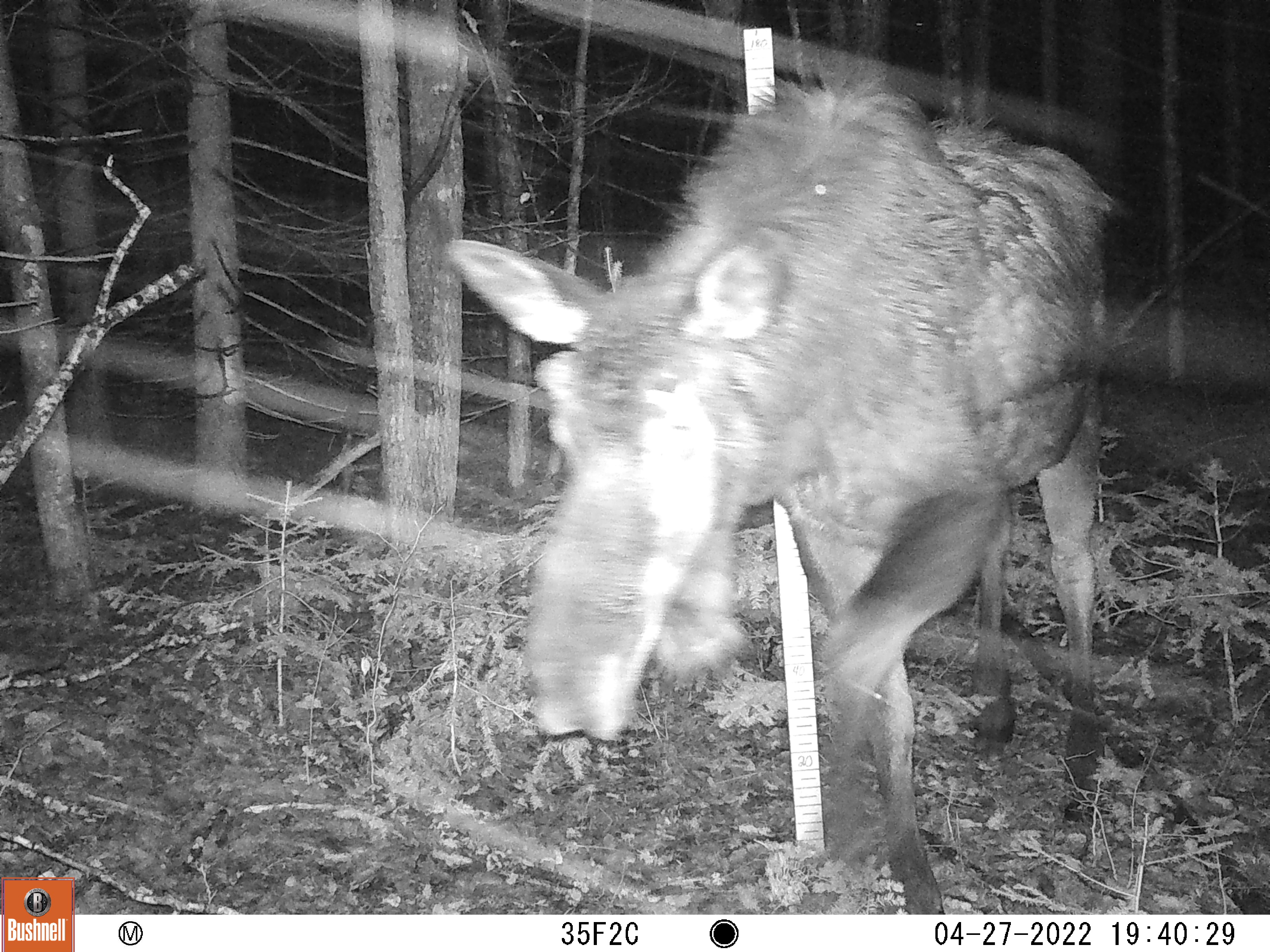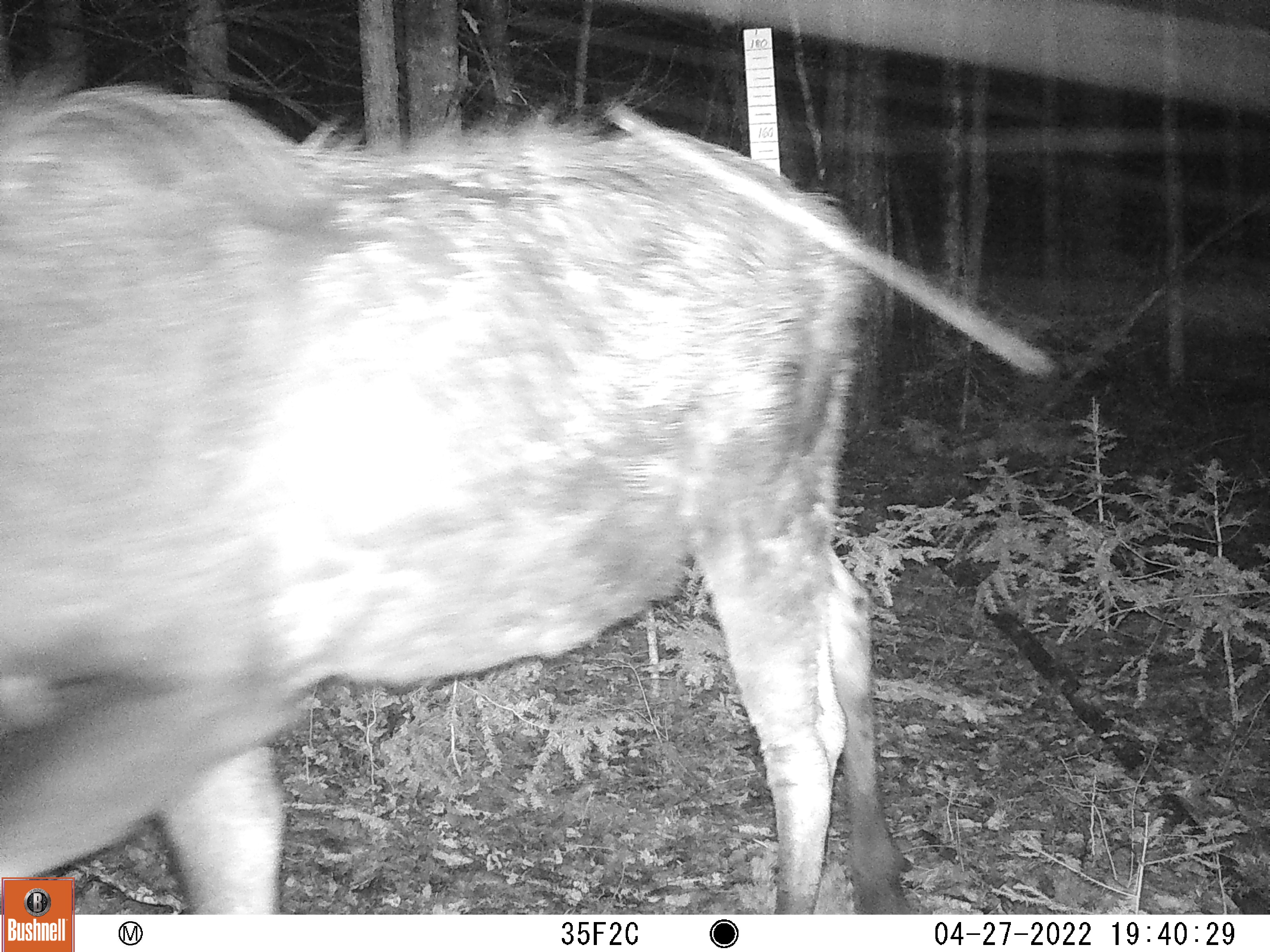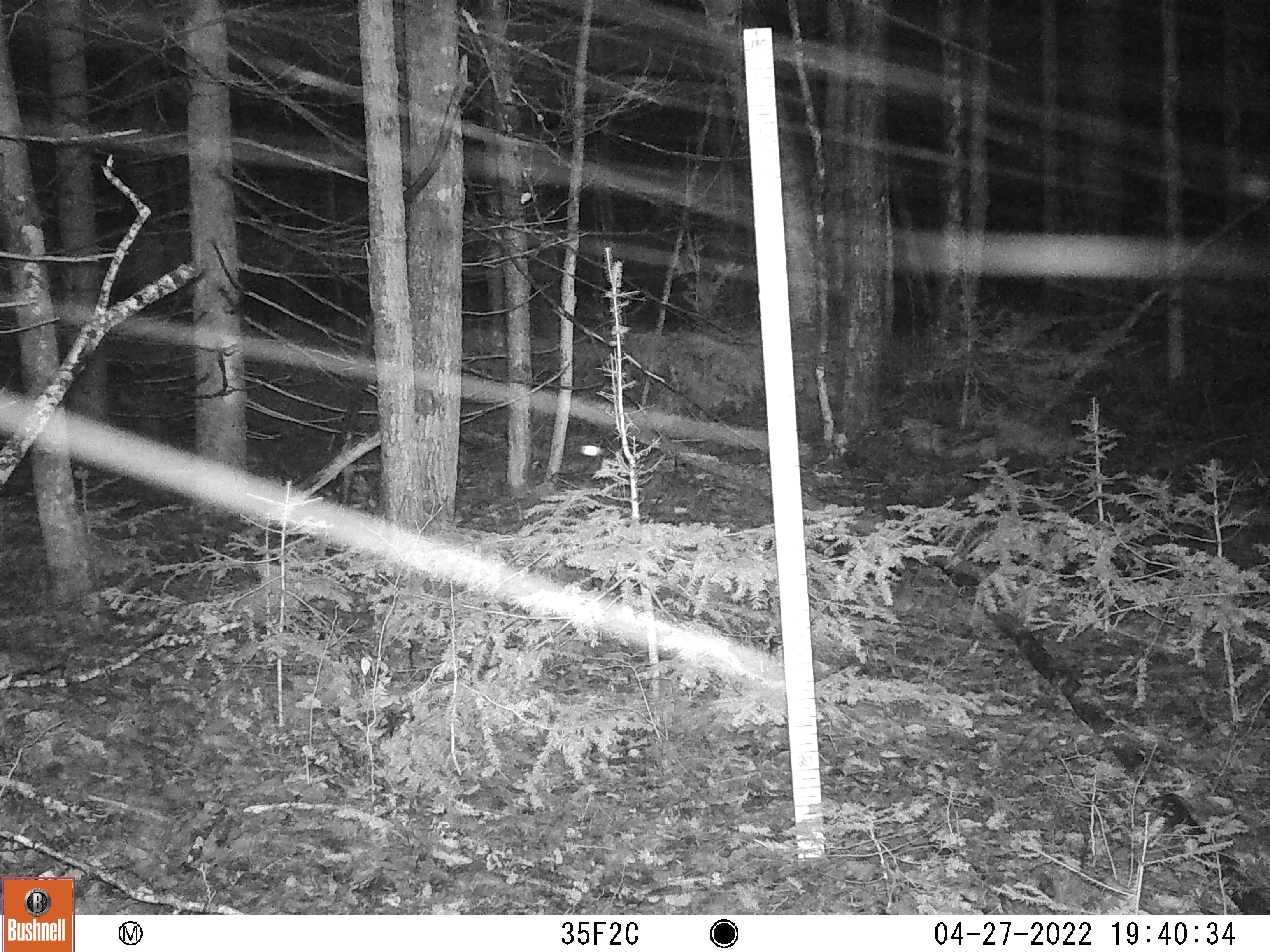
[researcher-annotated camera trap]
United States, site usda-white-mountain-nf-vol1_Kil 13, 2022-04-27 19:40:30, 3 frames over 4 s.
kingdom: Animalia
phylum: Chordata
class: Mammalia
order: Artiodactyla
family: Cervidae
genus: Alces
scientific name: Alces alces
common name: moose